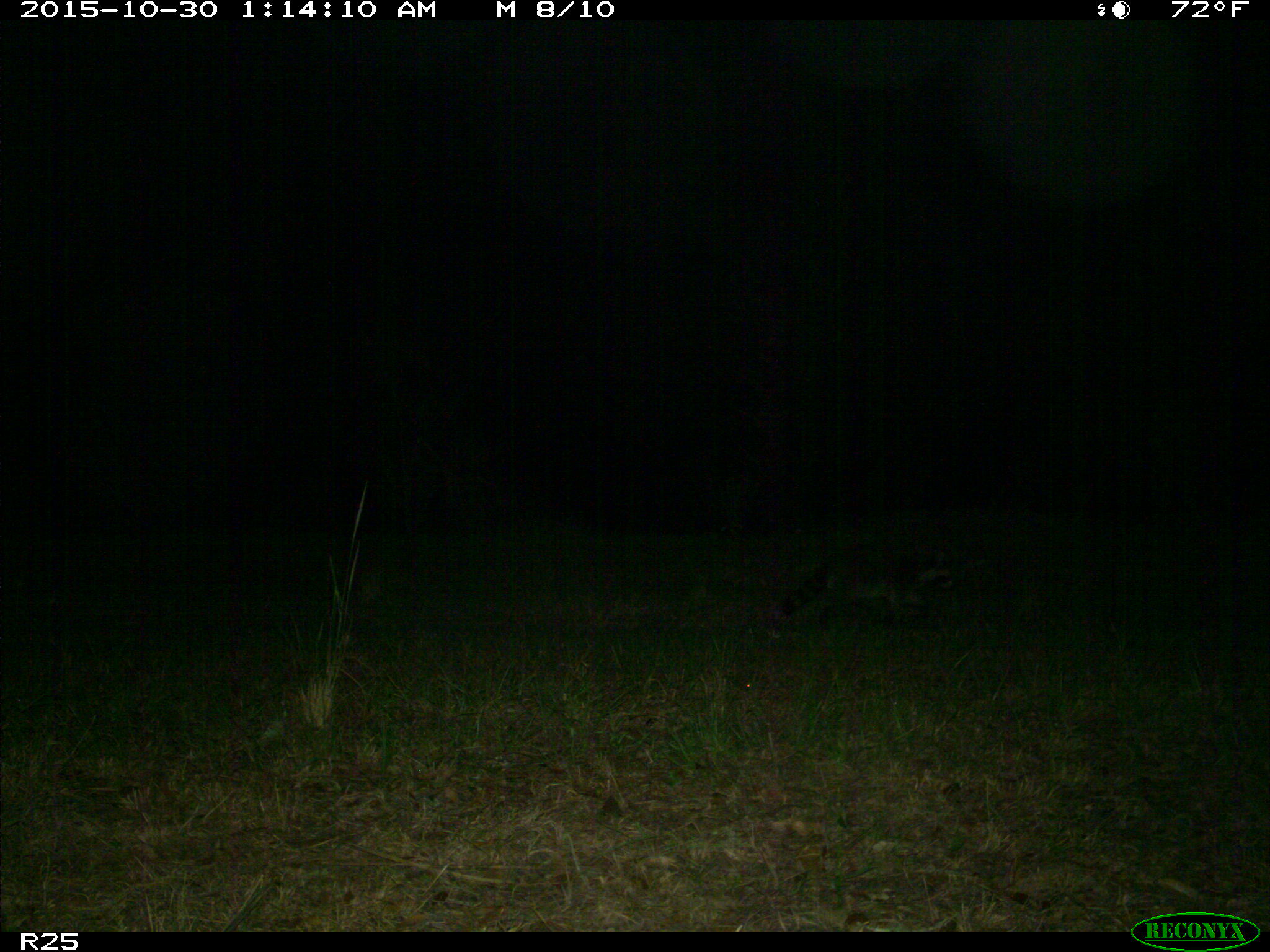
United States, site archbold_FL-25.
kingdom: Animalia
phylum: Chordata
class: Mammalia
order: Carnivora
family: Procyonidae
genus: Procyon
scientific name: Procyon lotor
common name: common raccoon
Procyon lotor (common raccoon).